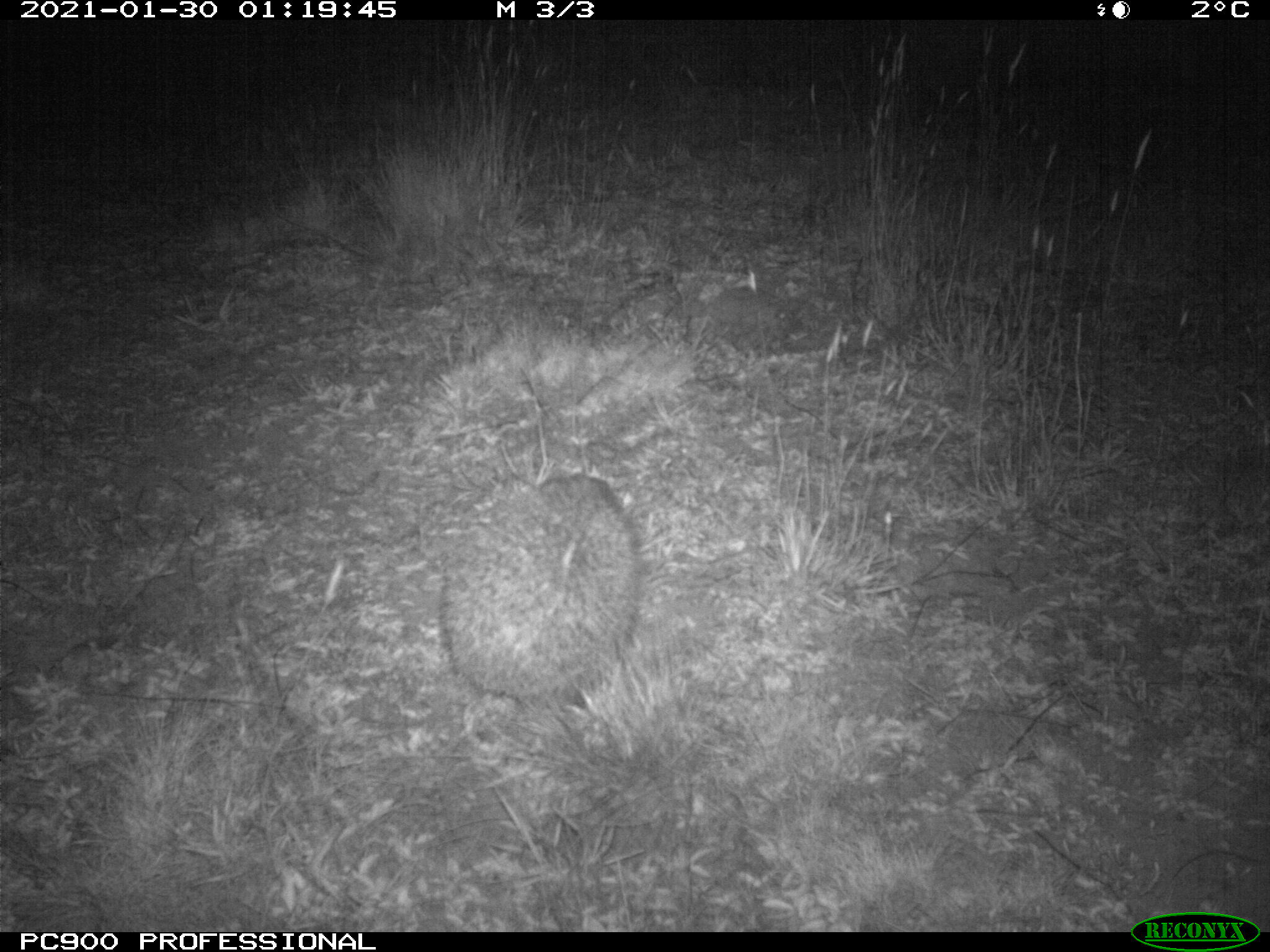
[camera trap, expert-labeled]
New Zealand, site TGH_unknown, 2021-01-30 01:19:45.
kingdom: Animalia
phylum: Chordata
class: Mammalia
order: Eulipotyphla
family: Erinaceidae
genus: Erinaceus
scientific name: Erinaceus europaeus europaeus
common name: european hedgehog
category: hedgehog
Hedgehog (european hedgehog) (Erinaceus europaeus europaeus).